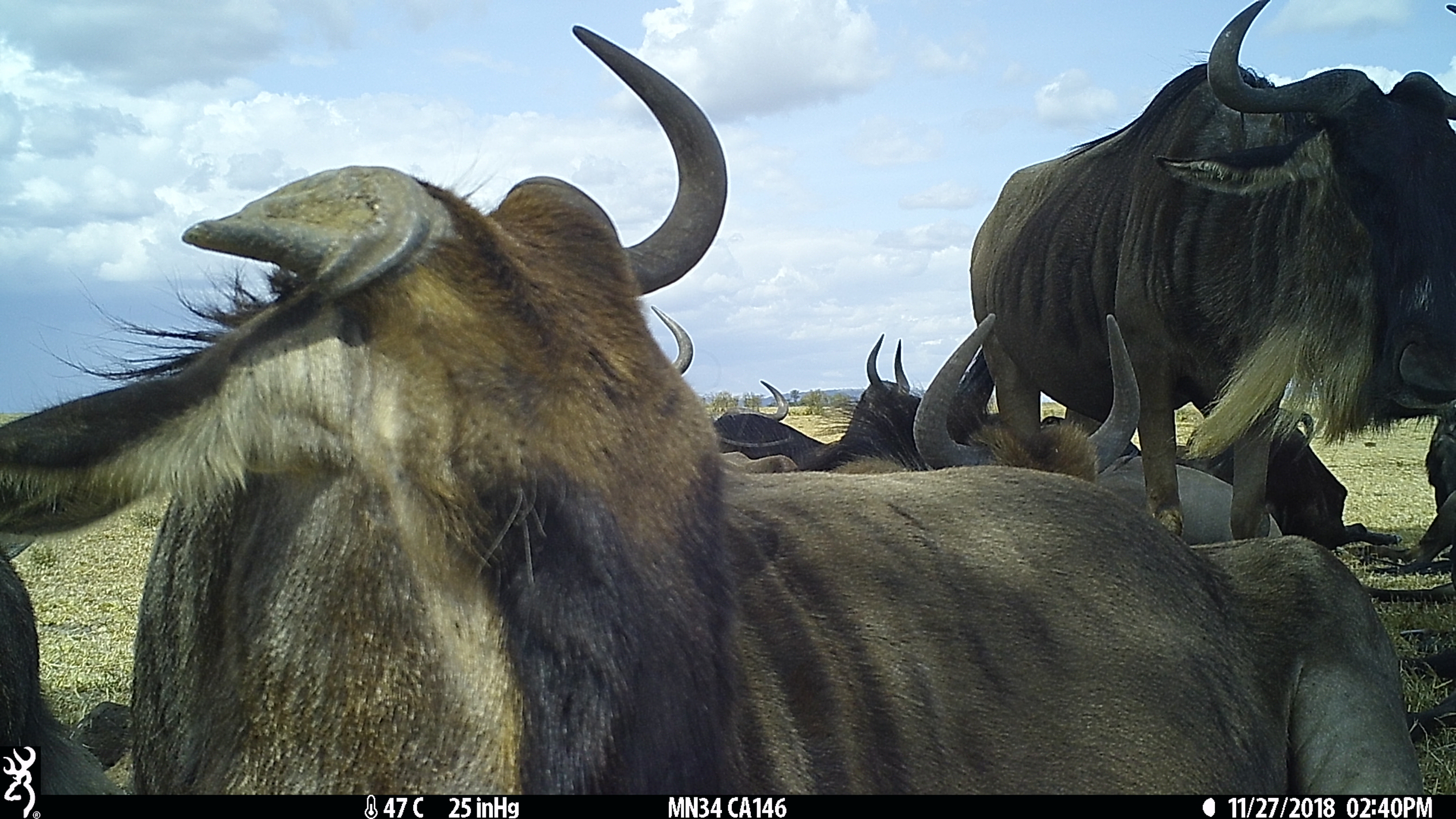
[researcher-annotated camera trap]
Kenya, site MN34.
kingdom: Animalia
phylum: Chordata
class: Mammalia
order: Artiodactyla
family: Bovidae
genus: Connochaetes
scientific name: Connochaetes taurinus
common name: blue wildebeest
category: wildebeest